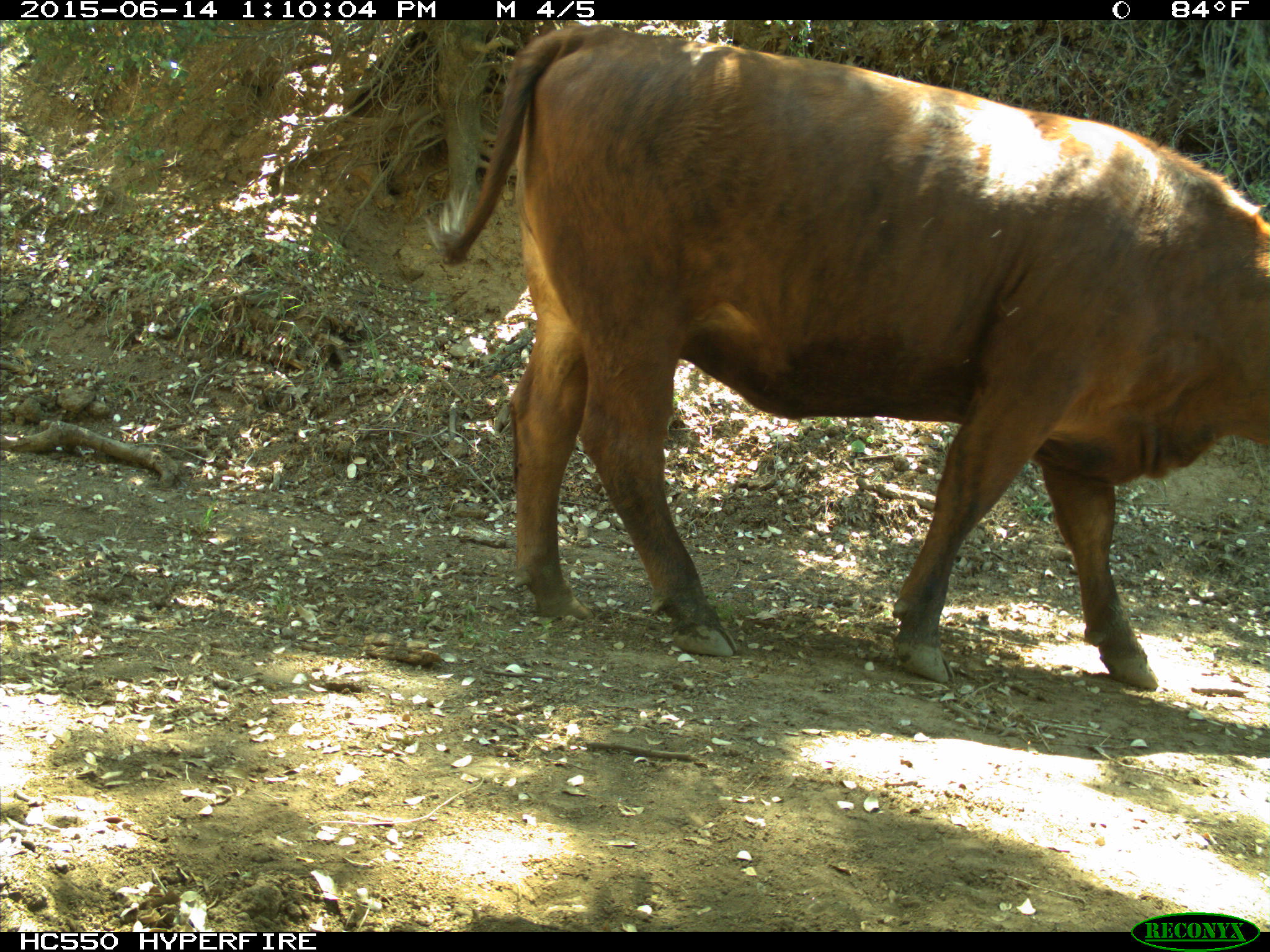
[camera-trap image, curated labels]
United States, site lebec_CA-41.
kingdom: Animalia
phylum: Chordata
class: Mammalia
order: Artiodactyla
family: Bovidae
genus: Bos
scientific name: Bos taurus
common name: domestic cow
Bos taurus (domestic cow).